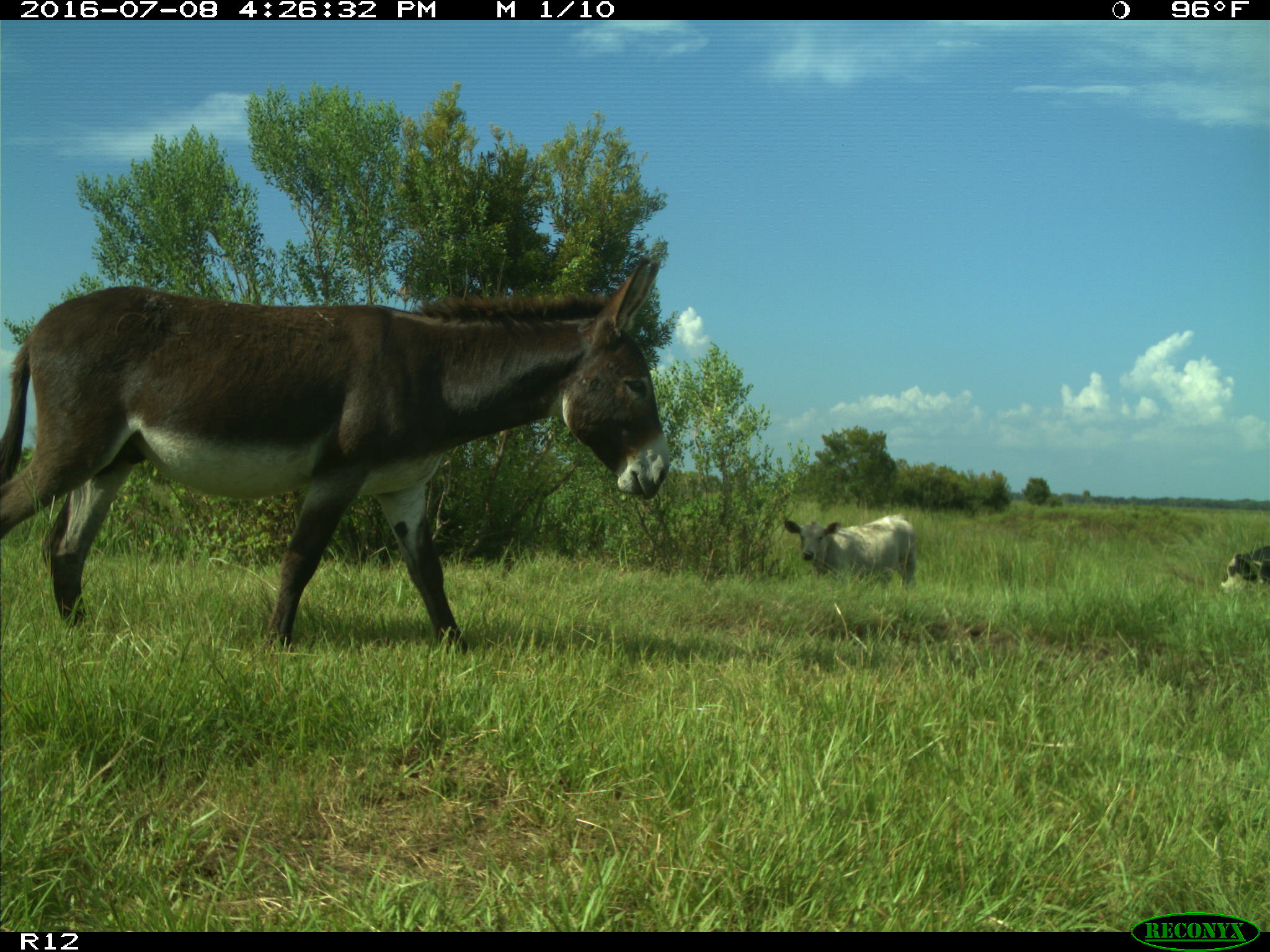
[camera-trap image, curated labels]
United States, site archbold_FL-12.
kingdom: Animalia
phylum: Chordata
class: Mammalia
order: Artiodactyla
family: Bovidae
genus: Bos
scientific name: Bos taurus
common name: domestic cow